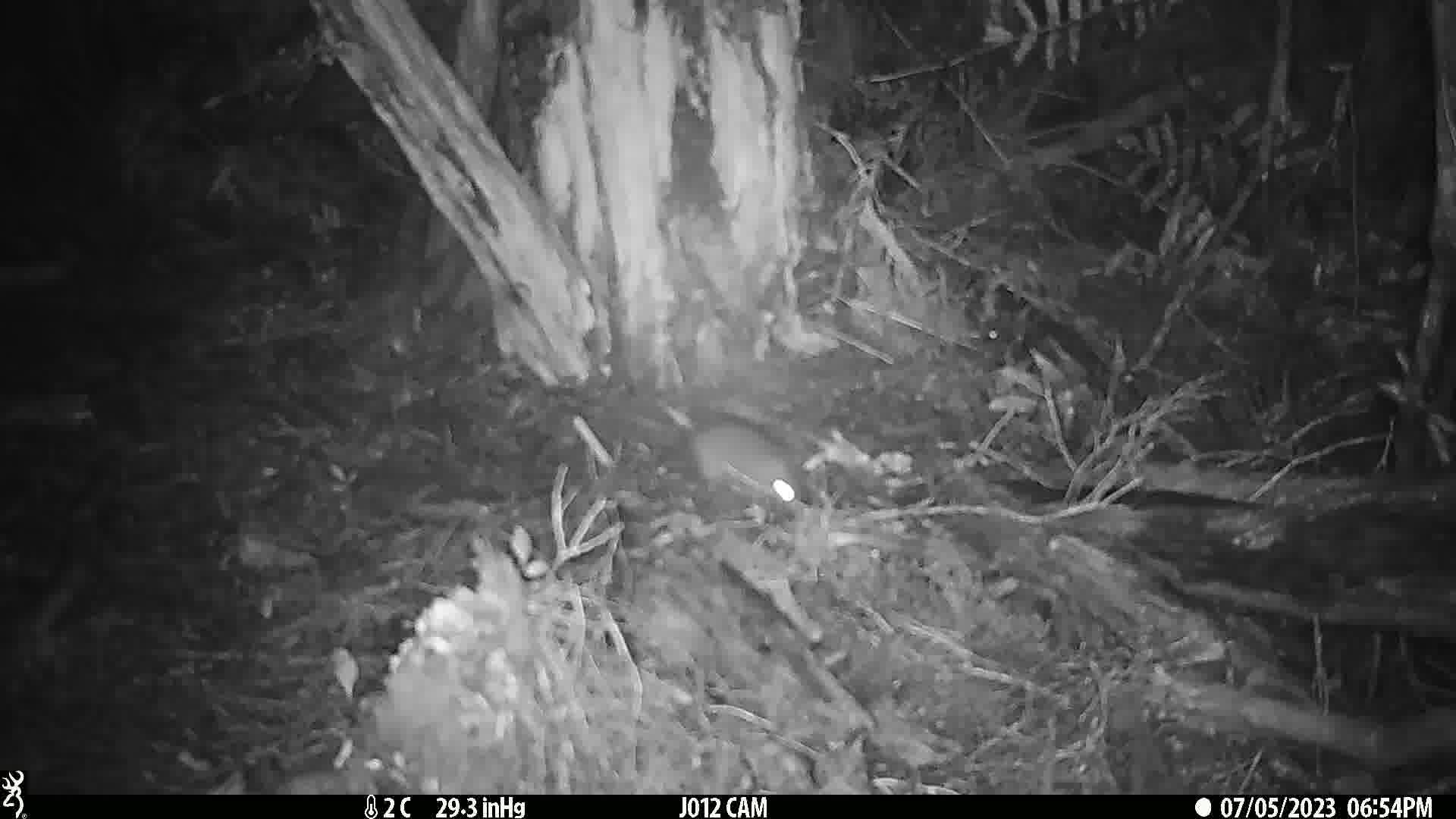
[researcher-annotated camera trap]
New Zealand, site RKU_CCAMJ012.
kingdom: Animalia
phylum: Chordata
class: Mammalia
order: Rodentia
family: Muridae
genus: Rattus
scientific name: Rattus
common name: rat